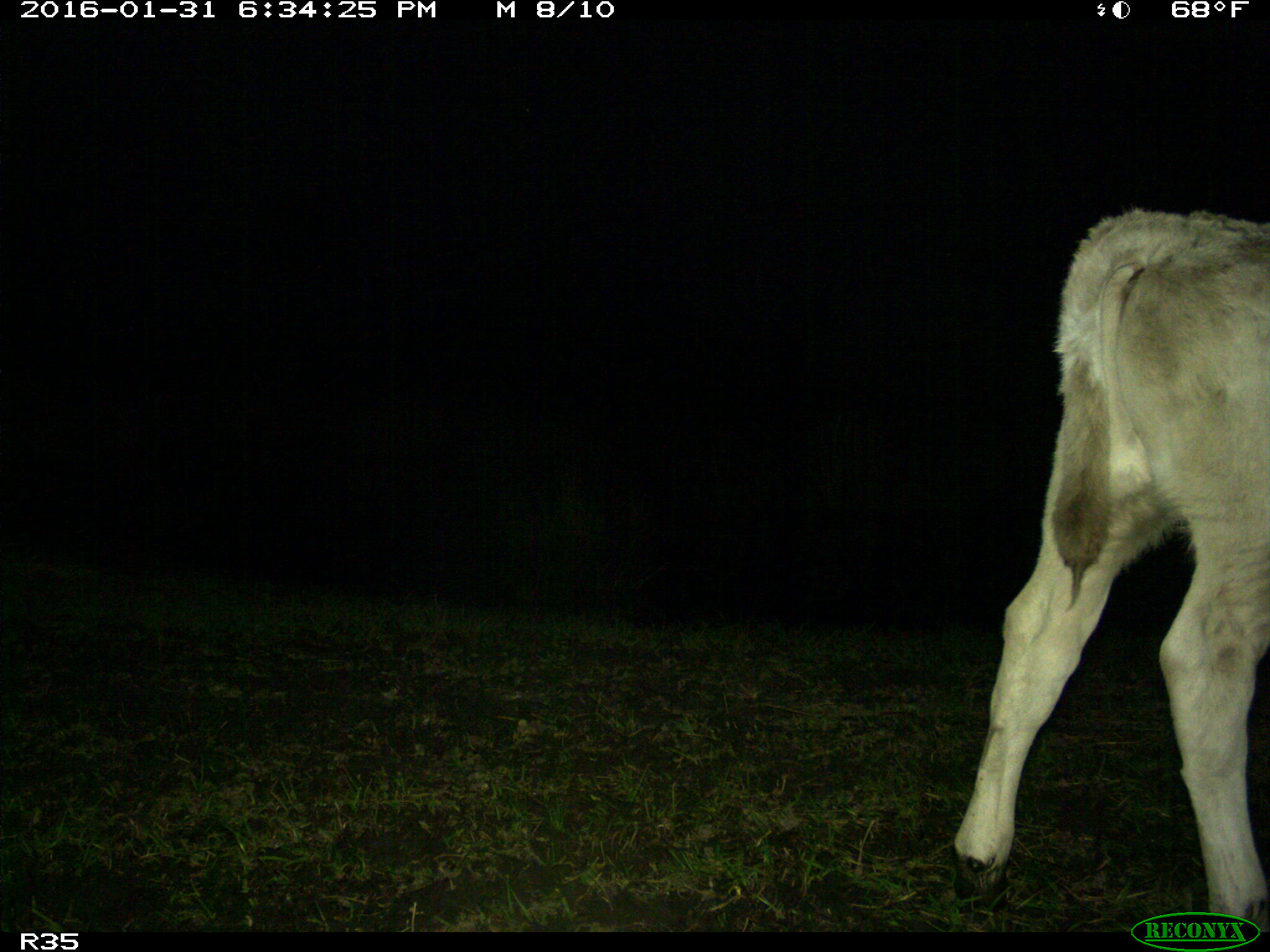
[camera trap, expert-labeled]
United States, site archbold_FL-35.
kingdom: Animalia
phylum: Chordata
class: Mammalia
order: Artiodactyla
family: Bovidae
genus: Bos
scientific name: Bos taurus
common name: domestic cow